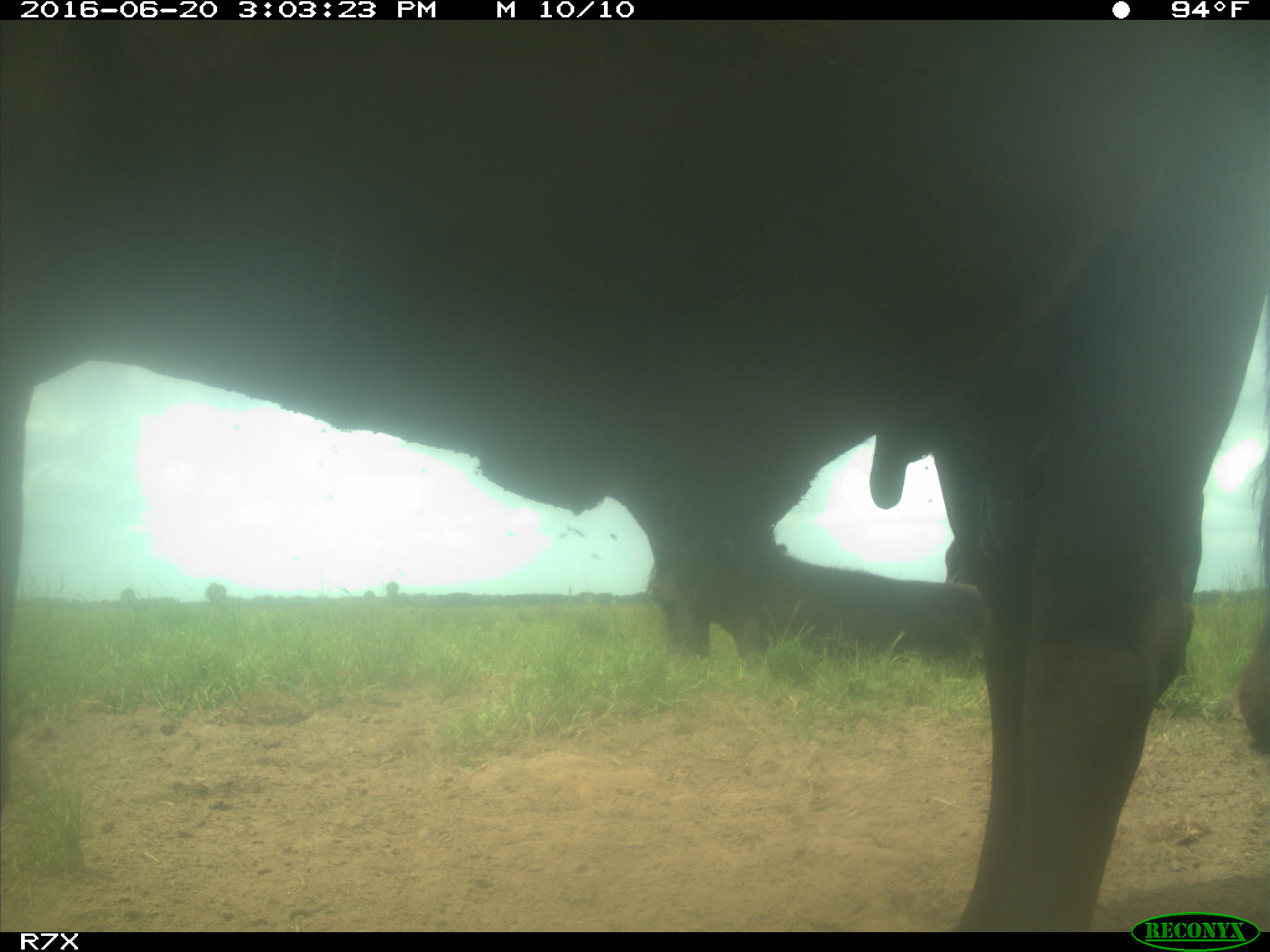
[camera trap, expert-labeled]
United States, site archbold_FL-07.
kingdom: Animalia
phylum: Chordata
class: Mammalia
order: Artiodactyla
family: Bovidae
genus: Bos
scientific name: Bos taurus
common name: domestic cow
Bos taurus (domestic cow).